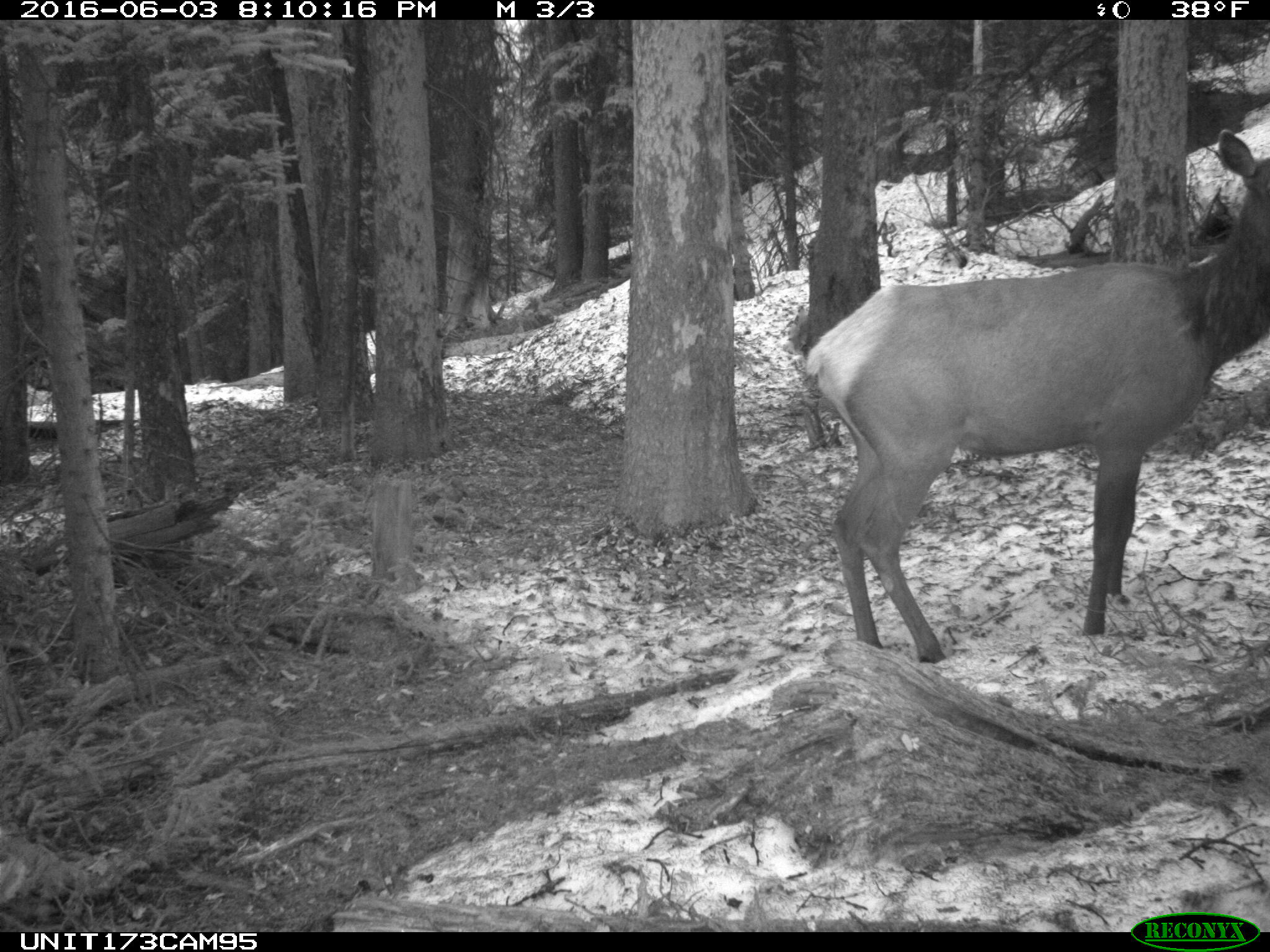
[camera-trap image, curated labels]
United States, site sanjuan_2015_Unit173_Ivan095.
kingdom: Animalia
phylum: Chordata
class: Mammalia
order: Artiodactyla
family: Cervidae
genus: Cervus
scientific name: Cervus elaphus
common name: red deer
Cervus elaphus (red deer).